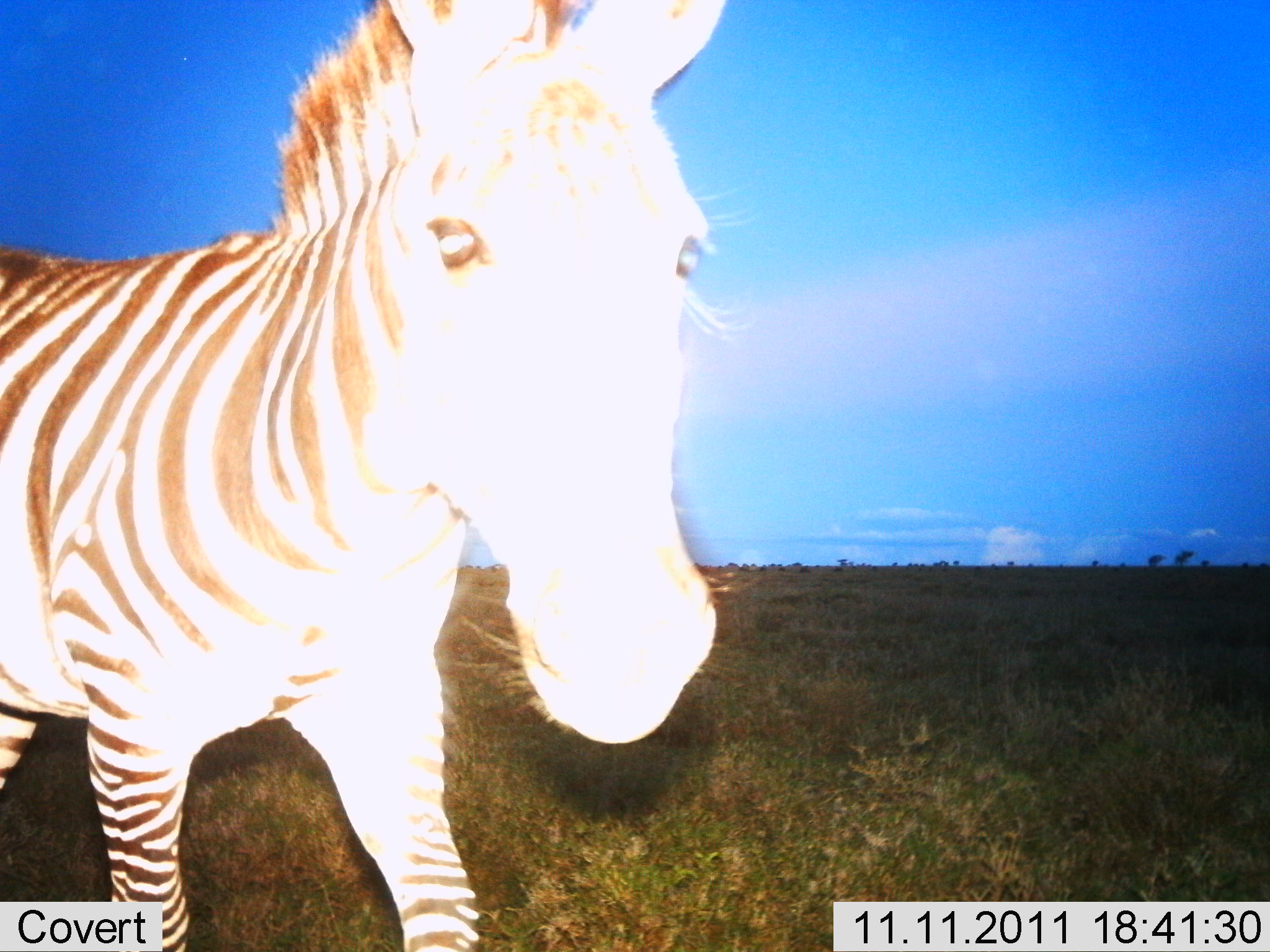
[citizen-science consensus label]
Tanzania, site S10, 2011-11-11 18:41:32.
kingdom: Animalia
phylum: Chordata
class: Mammalia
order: Perissodactyla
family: Equidae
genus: Equus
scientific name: Equus quagga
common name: plains zebra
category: zebra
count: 1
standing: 70%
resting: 0%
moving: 30%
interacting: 20%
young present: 0%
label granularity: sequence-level